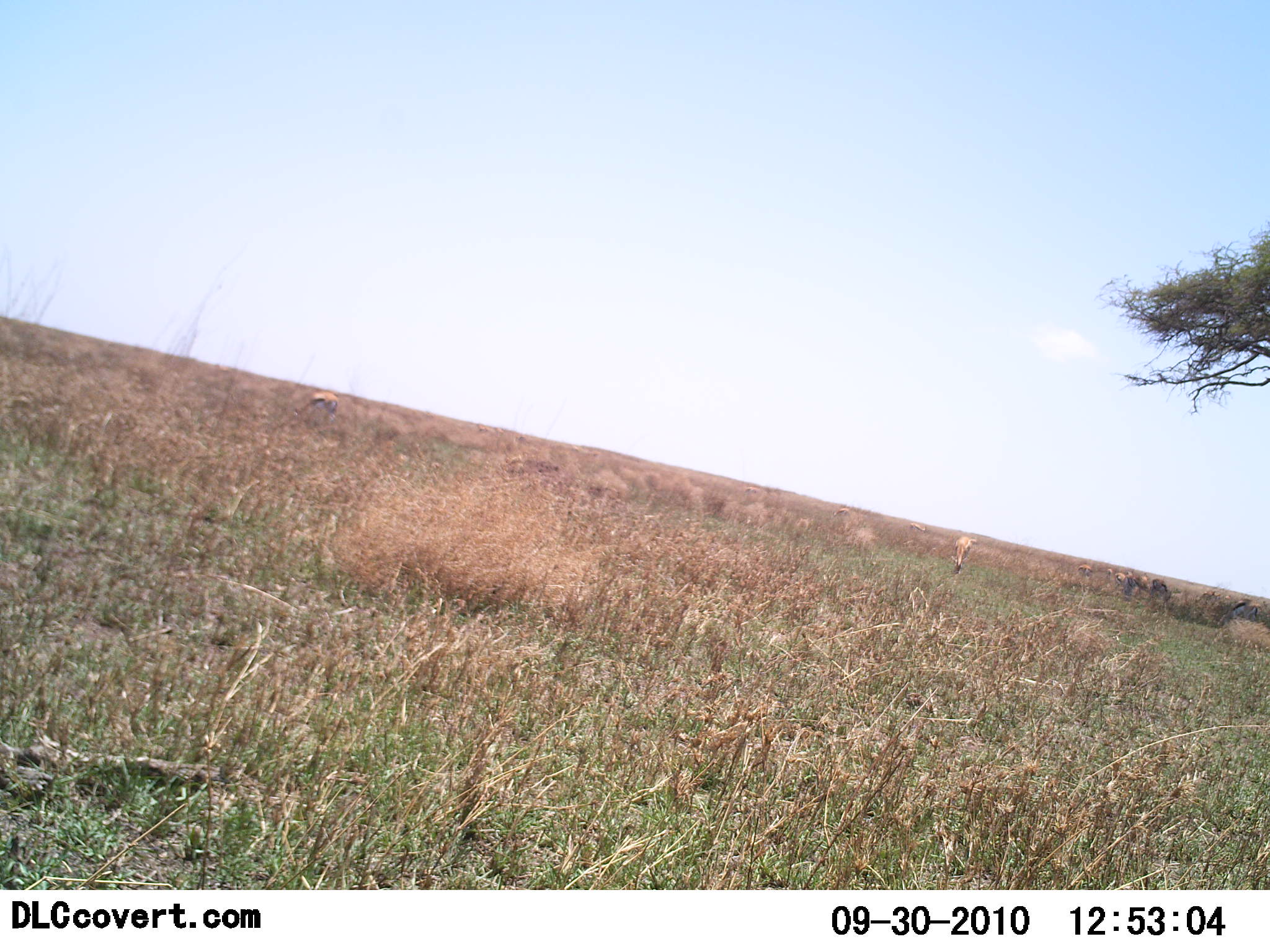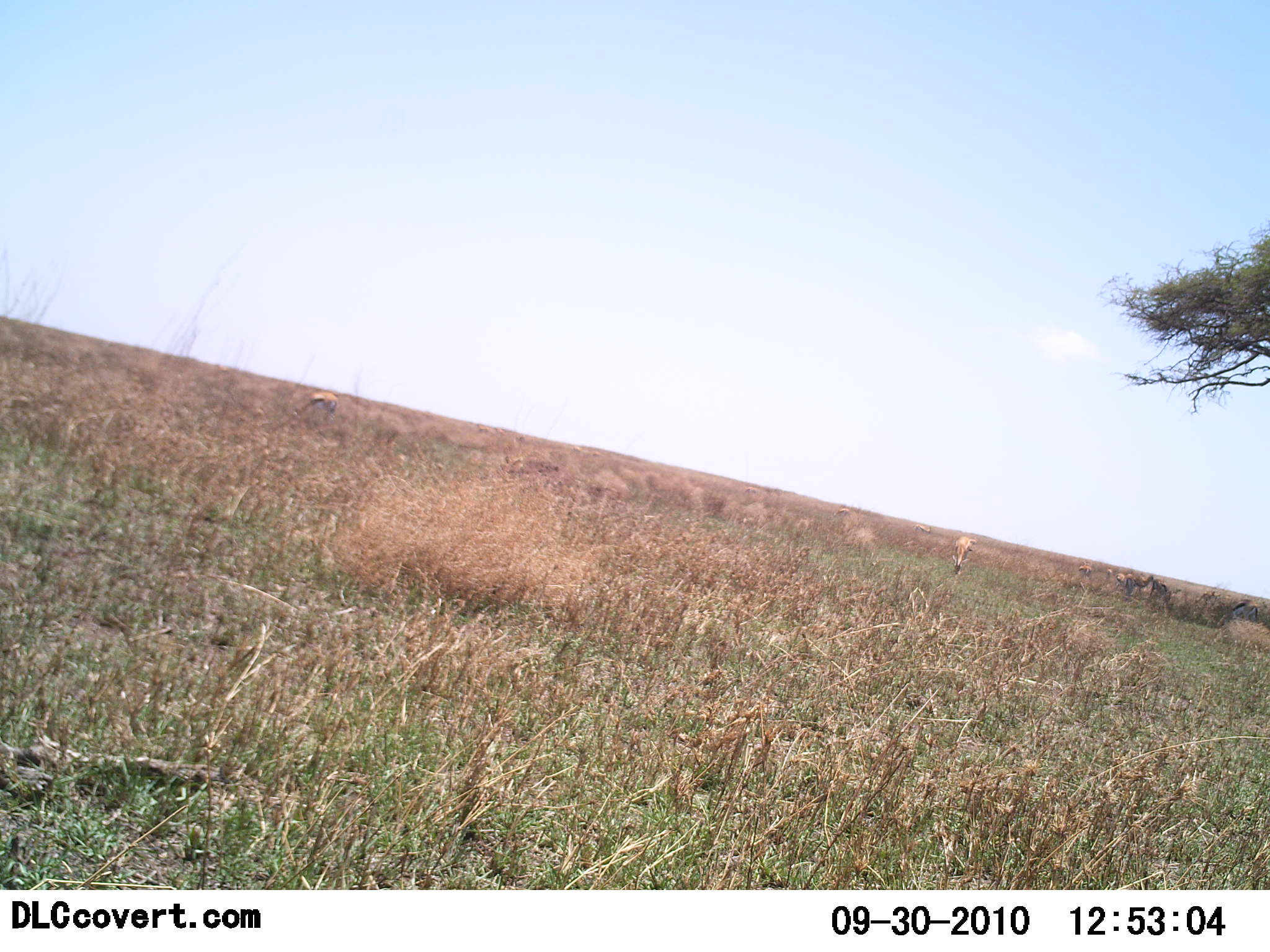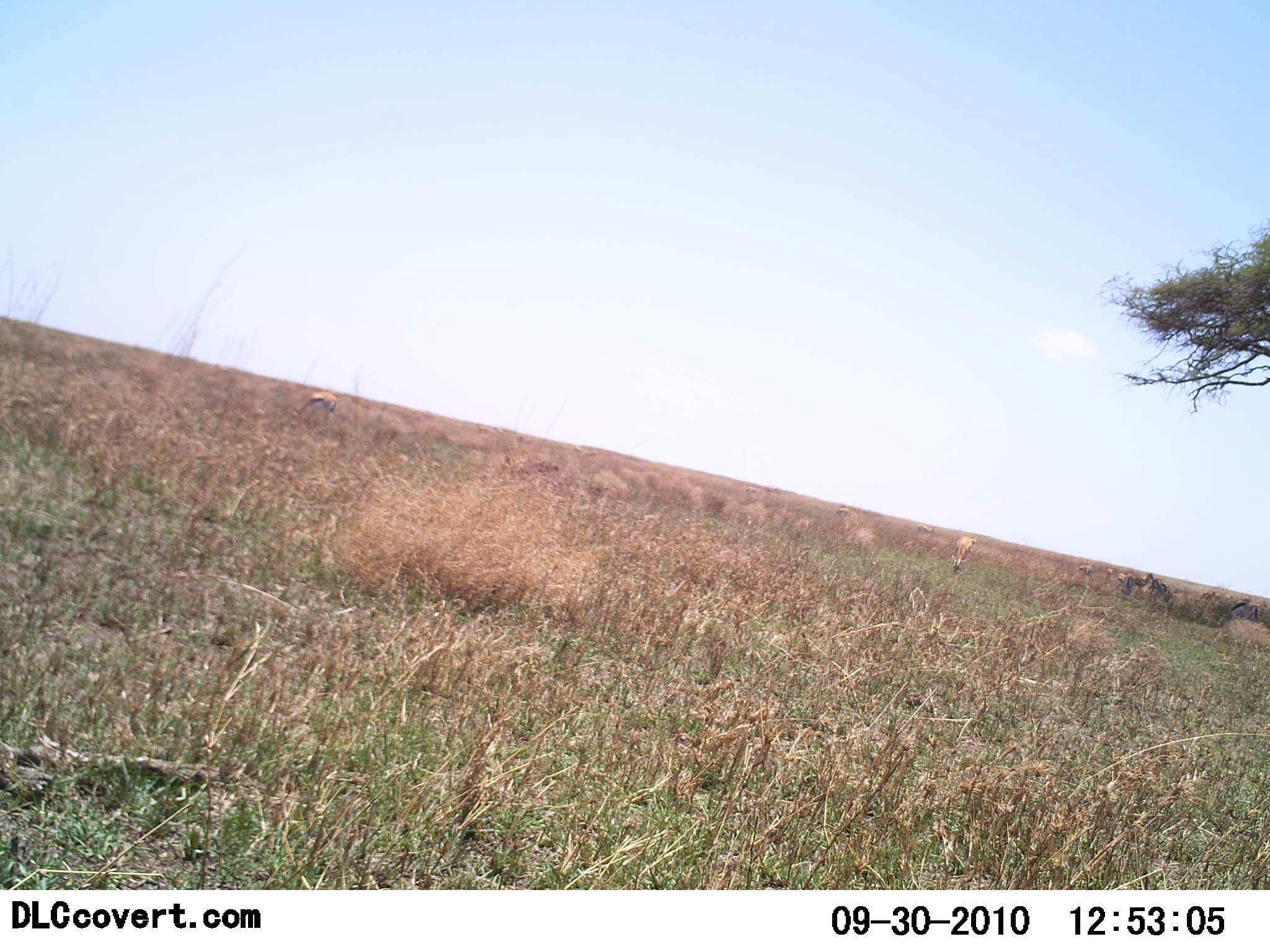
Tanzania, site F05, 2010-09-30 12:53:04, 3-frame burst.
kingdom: Animalia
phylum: Chordata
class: Mammalia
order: Artiodactyla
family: Bovidae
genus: Eudorcas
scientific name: Eudorcas thomsonii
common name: thomson's gazelle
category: gazellethomsons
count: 3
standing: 50%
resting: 0%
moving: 0%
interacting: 0%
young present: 0%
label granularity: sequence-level